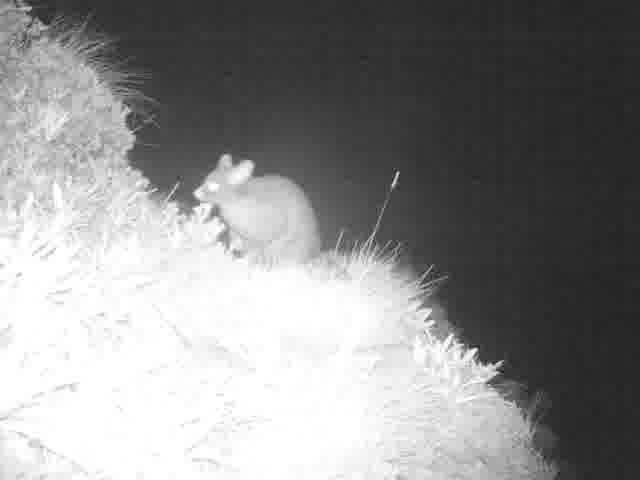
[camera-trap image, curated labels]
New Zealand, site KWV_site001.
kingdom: Animalia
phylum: Chordata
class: Mammalia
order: Diprotodontia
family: Phalangeridae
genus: Trichosurus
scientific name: Trichosurus vulpecula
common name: common brushtail possum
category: possum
Possum (common brushtail possum) (Trichosurus vulpecula).